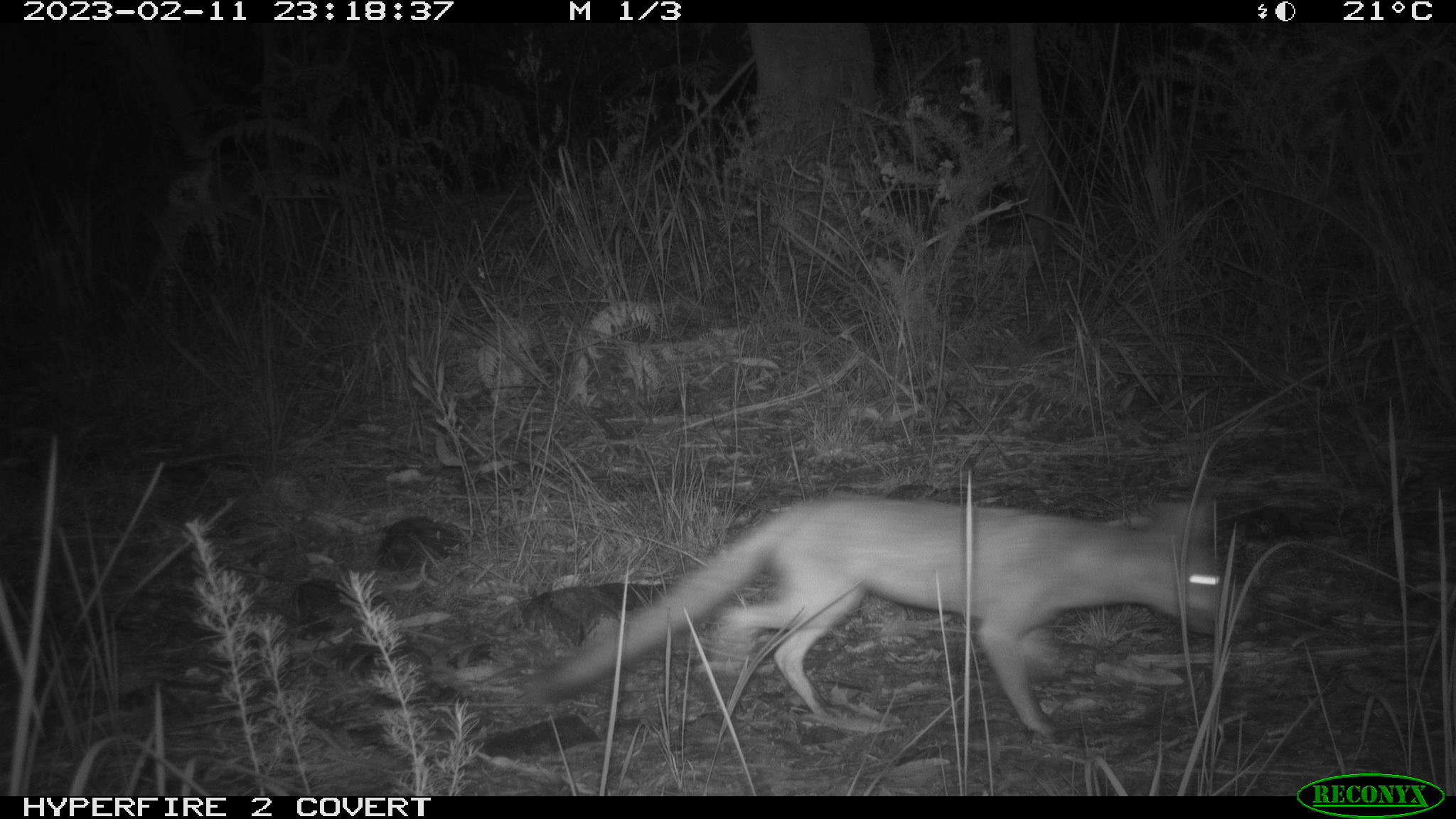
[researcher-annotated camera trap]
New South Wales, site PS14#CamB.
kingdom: Animalia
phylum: Chordata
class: Mammalia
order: Carnivora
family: Canidae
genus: Vulpes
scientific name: Vulpes vulpes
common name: red fox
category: fox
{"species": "fox (red fox) (Vulpes vulpes)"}